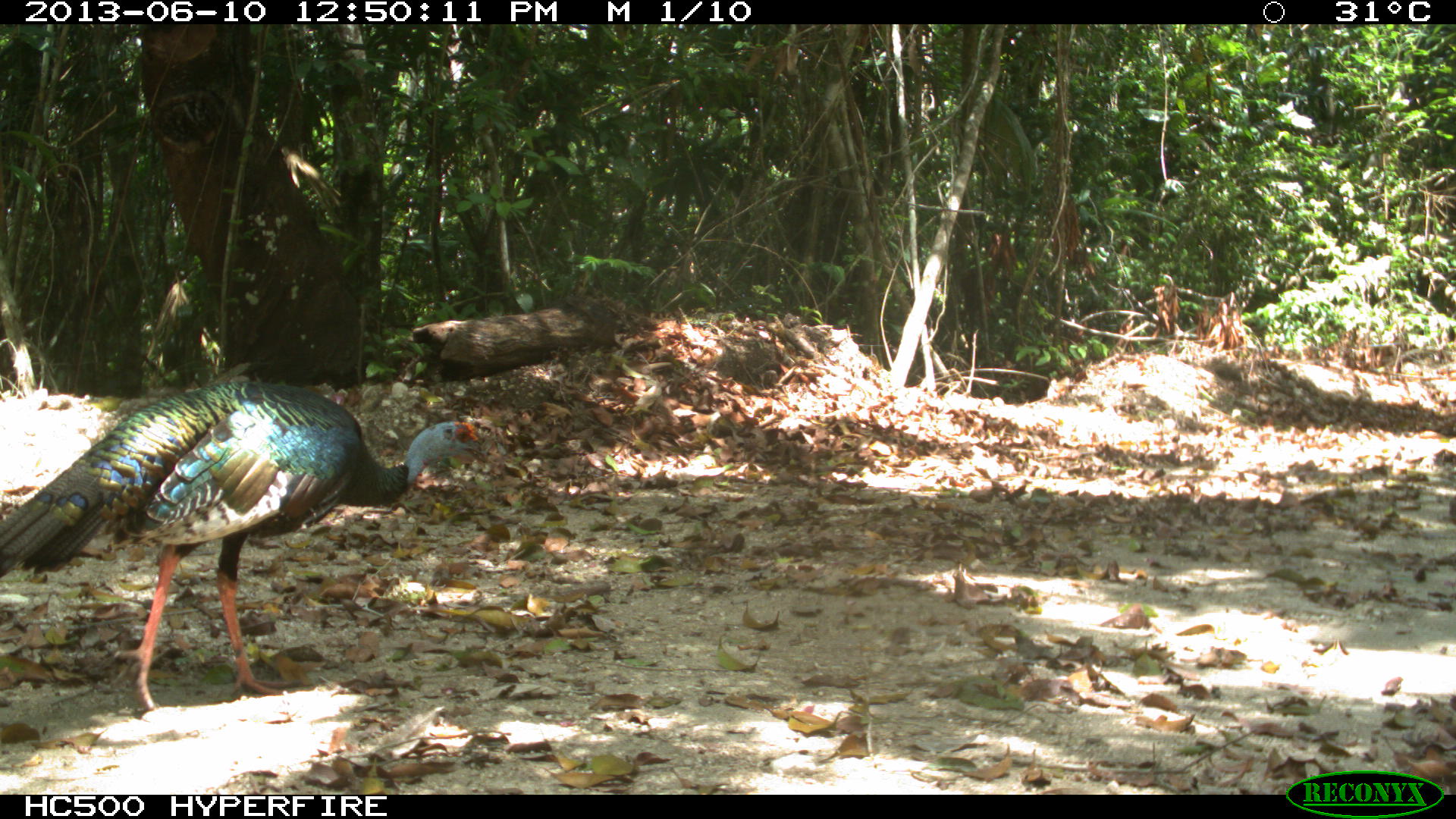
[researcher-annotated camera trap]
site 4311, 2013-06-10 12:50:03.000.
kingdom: Animalia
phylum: Chordata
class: Aves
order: Galliformes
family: Phasianidae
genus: Meleagris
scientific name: Meleagris ocellata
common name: ocellated turkey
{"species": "Meleagris ocellata (ocellated turkey)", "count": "1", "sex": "male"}